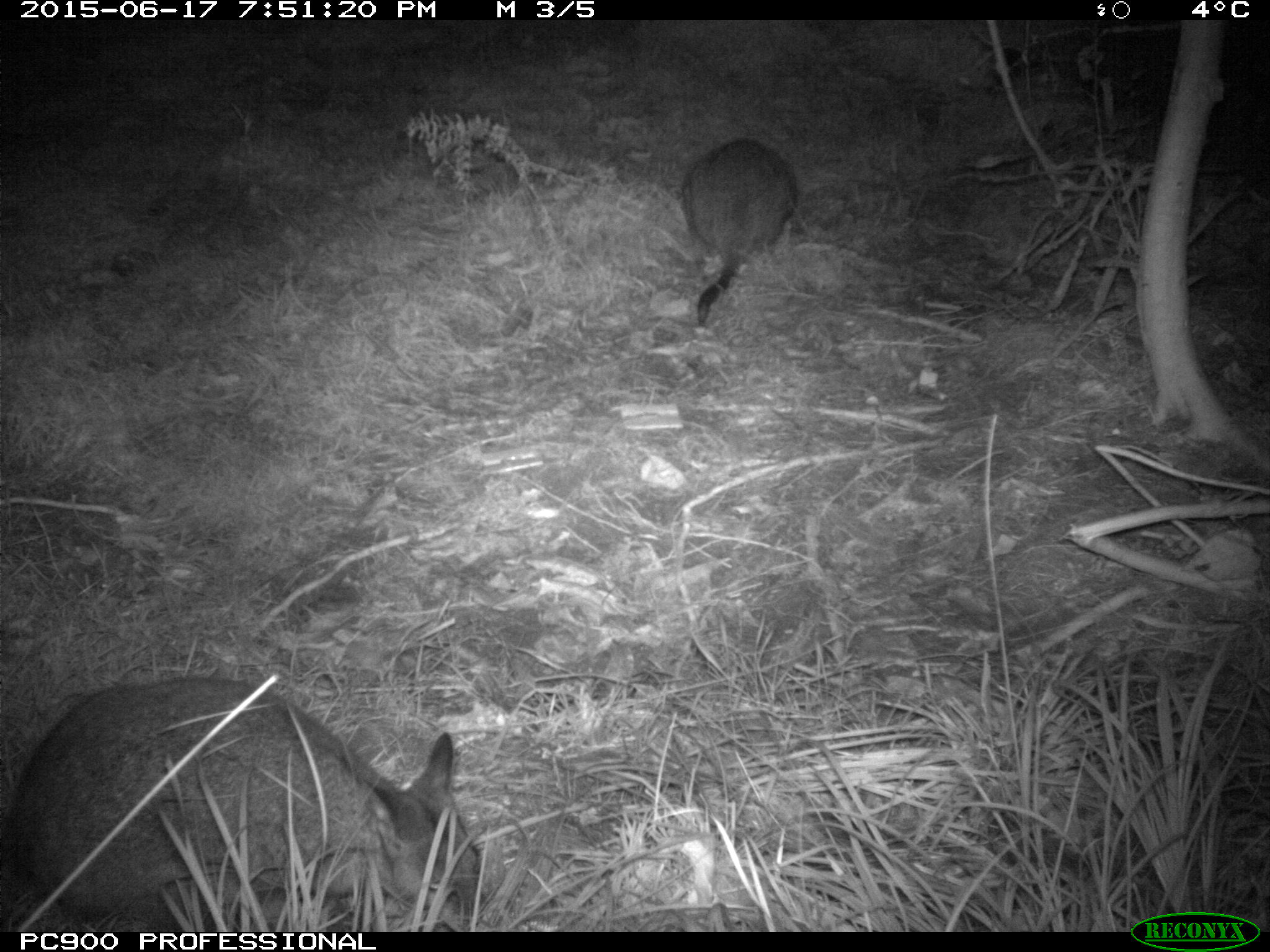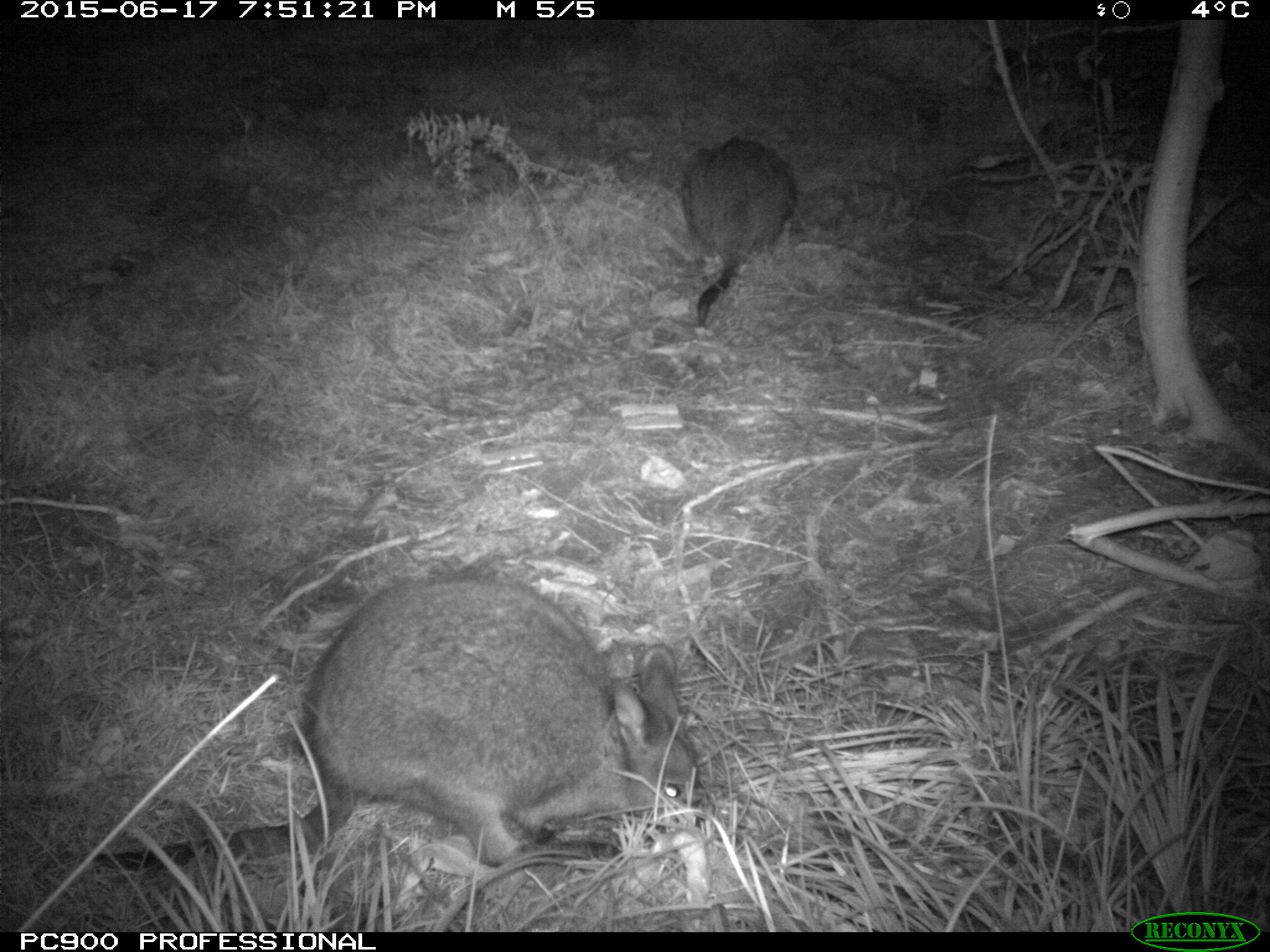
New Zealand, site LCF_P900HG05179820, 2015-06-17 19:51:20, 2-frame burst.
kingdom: Animalia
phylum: Chordata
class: Mammalia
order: Diprotodontia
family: Macropodidae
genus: Notamacropus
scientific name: Notamacropus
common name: wallaby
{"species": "wallaby (Notamacropus)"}